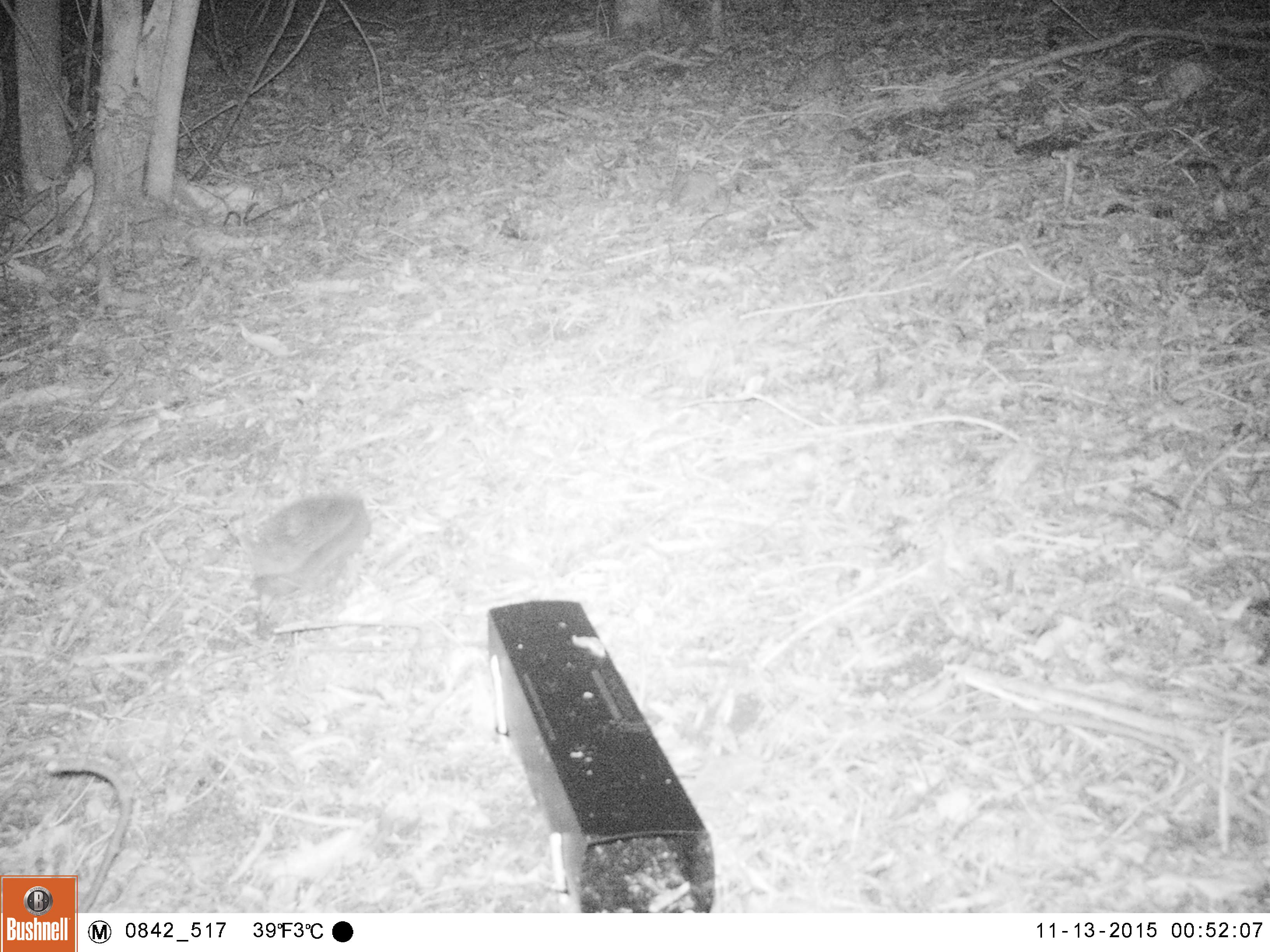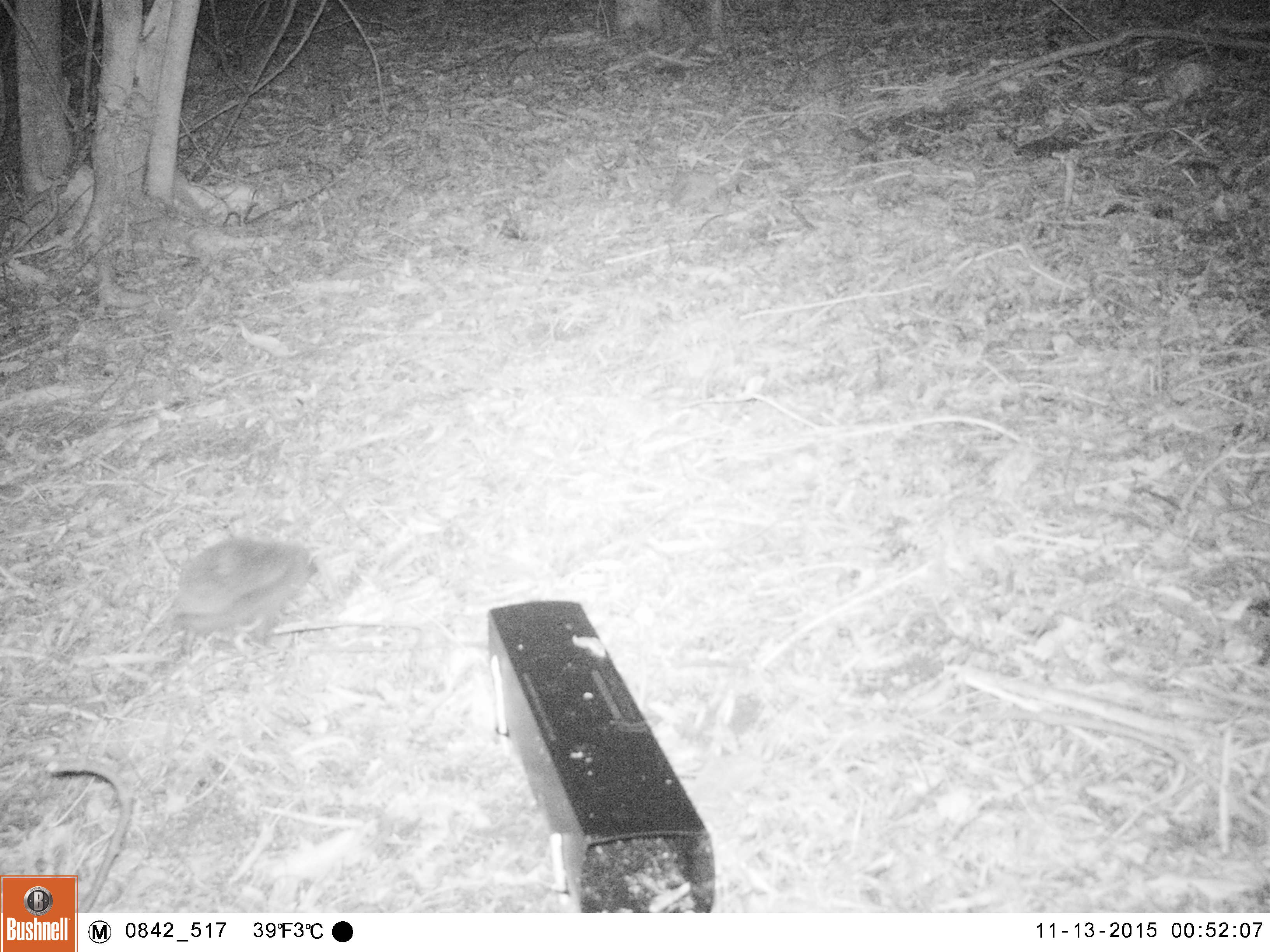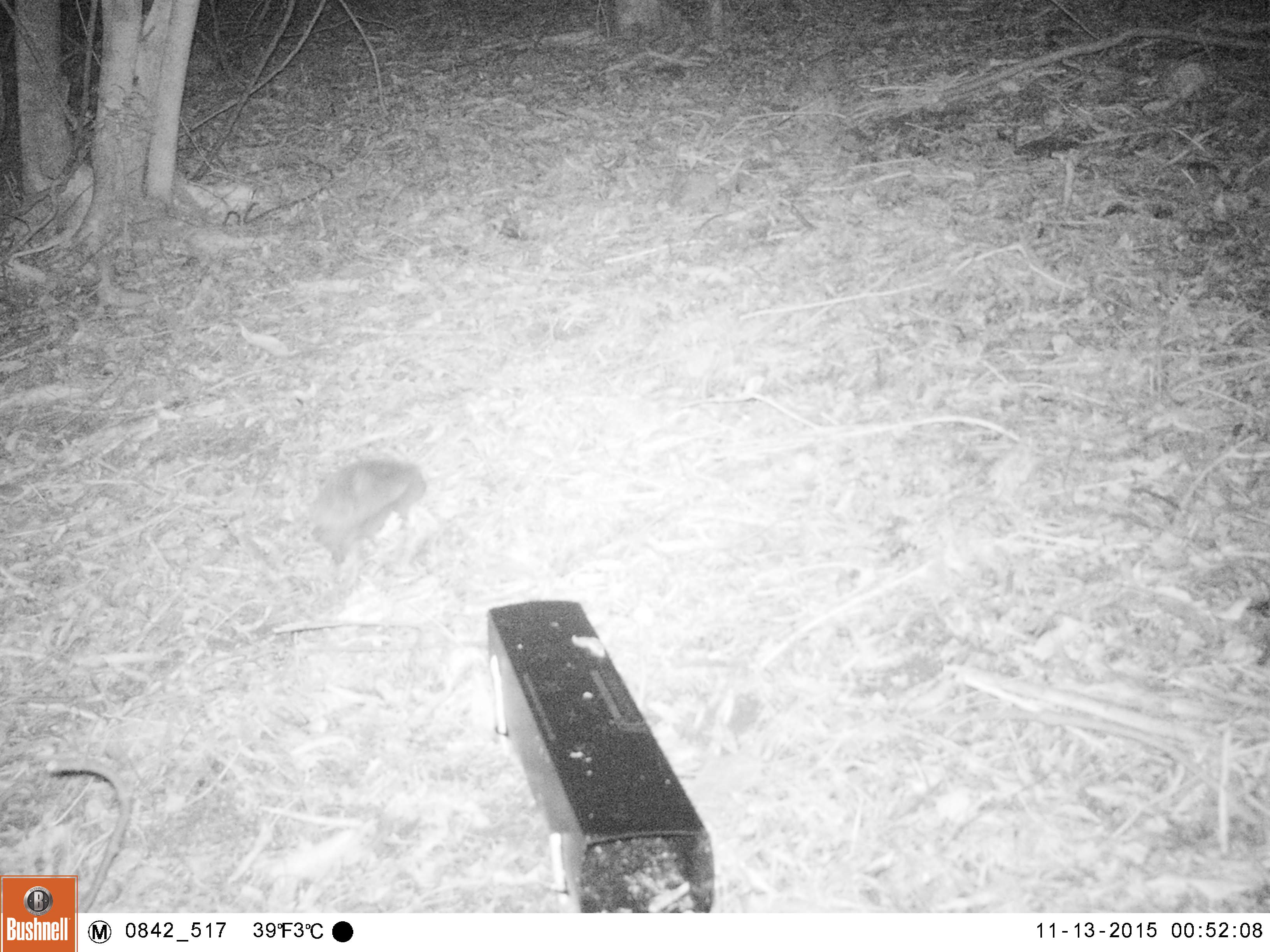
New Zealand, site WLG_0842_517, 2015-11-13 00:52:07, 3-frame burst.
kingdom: Animalia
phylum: Chordata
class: Mammalia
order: Eulipotyphla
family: Erinaceidae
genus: Erinaceus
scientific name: Erinaceus europaeus europaeus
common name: european hedgehog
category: hedgehog